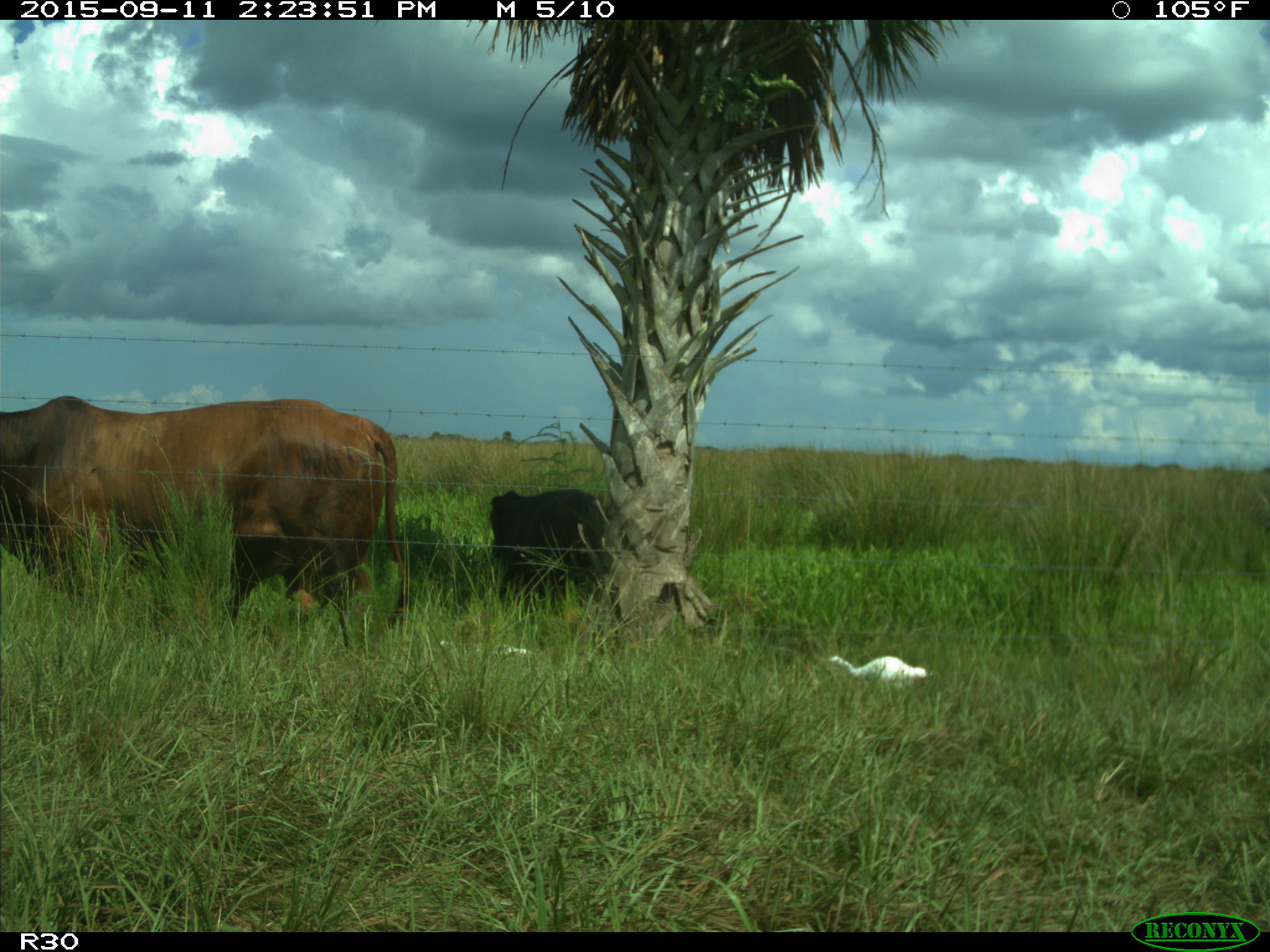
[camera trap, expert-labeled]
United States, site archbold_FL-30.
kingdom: Animalia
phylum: Chordata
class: Mammalia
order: Artiodactyla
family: Bovidae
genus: Bos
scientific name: Bos taurus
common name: domestic cow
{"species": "Bos taurus (domestic cow)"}